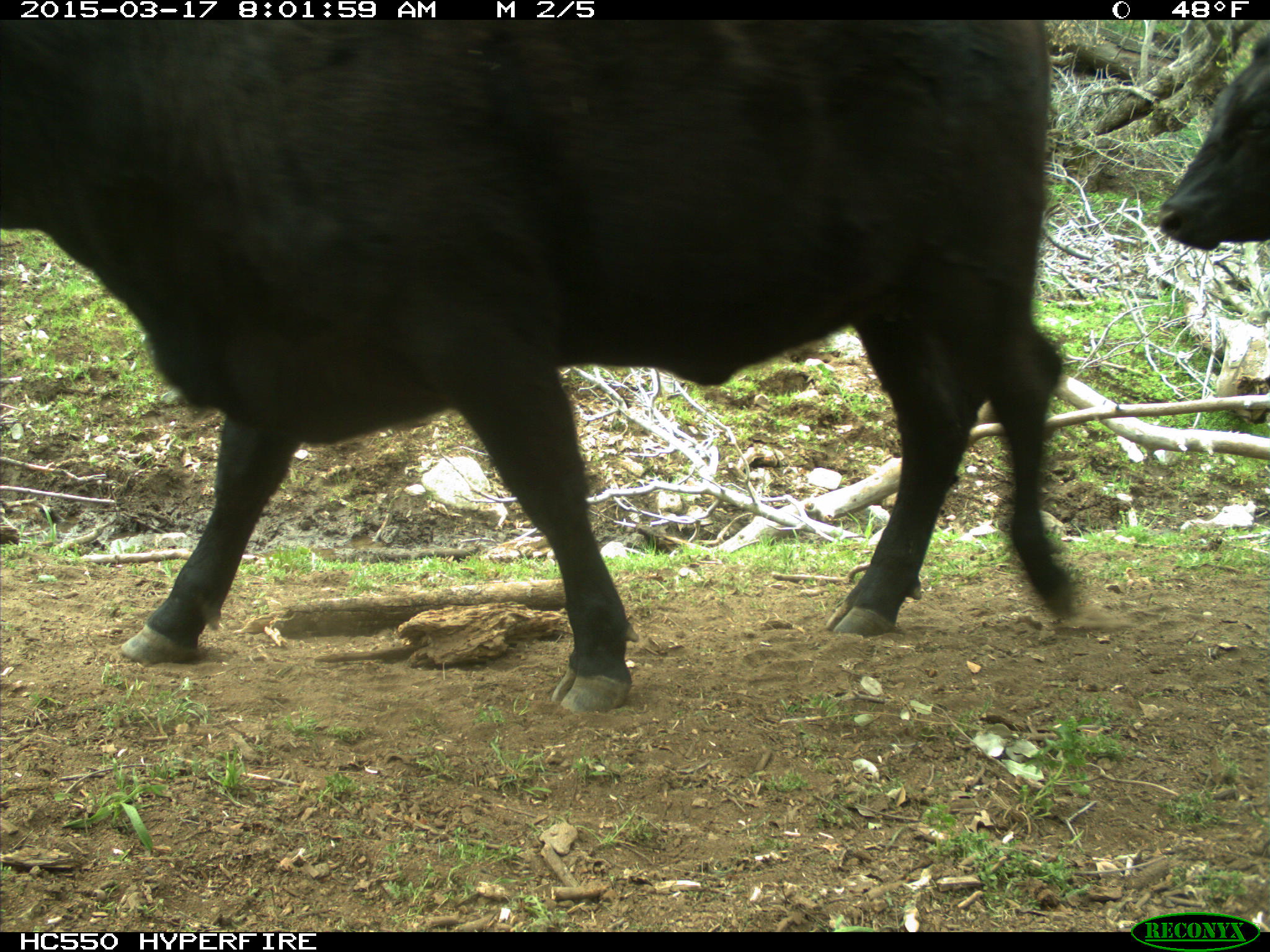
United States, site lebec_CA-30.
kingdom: Animalia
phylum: Chordata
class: Mammalia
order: Artiodactyla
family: Bovidae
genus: Bos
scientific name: Bos taurus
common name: domestic cow